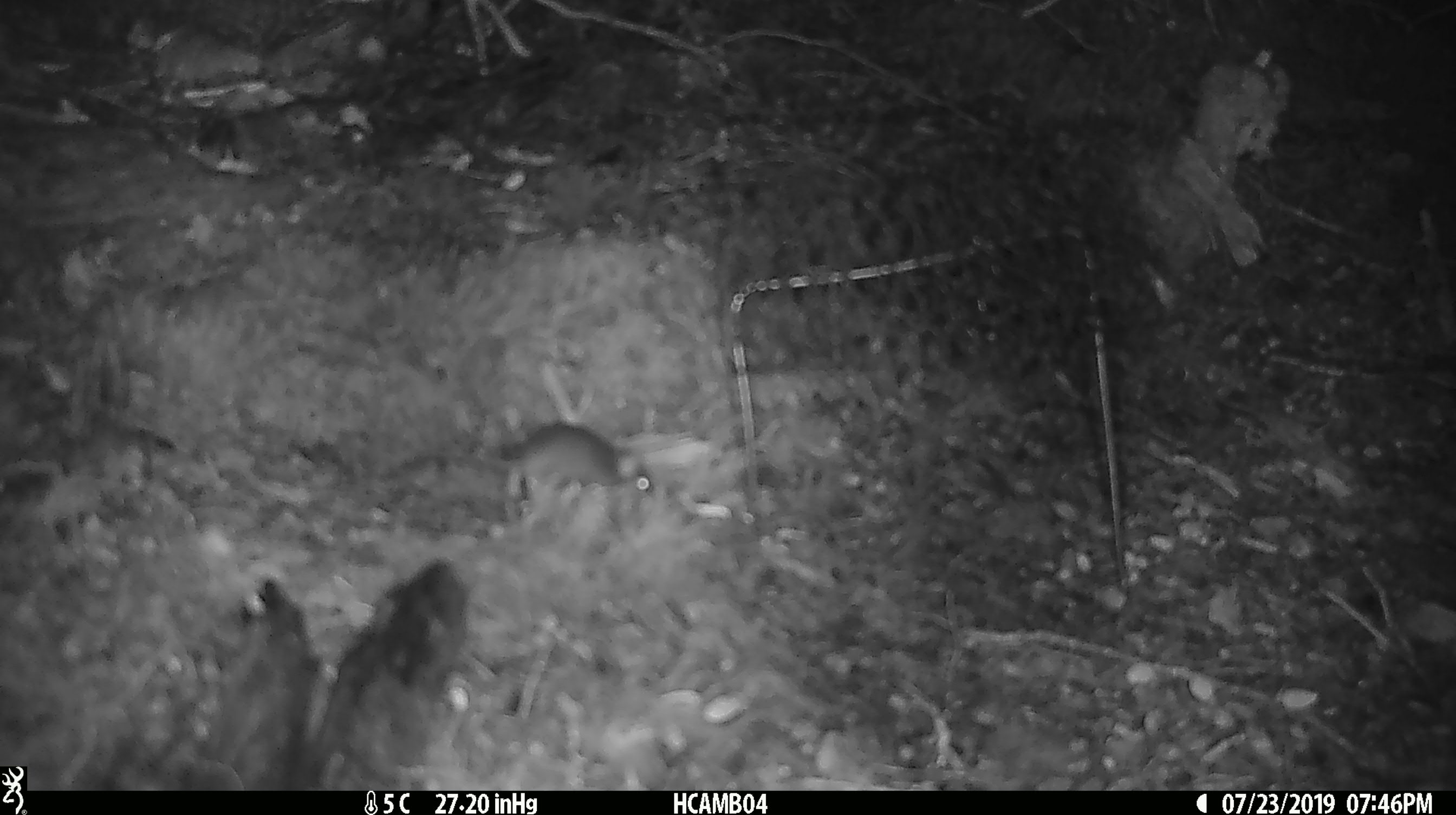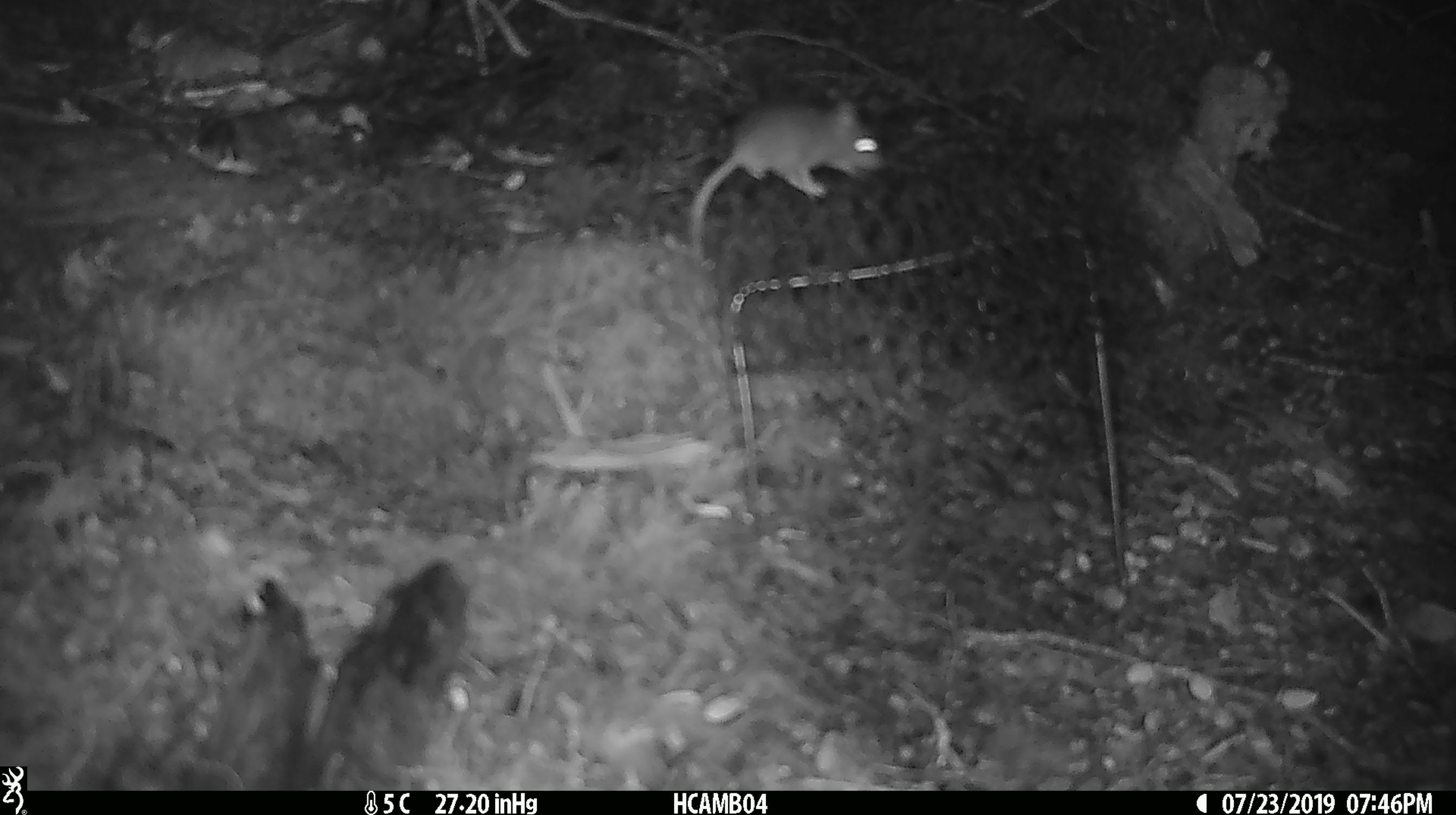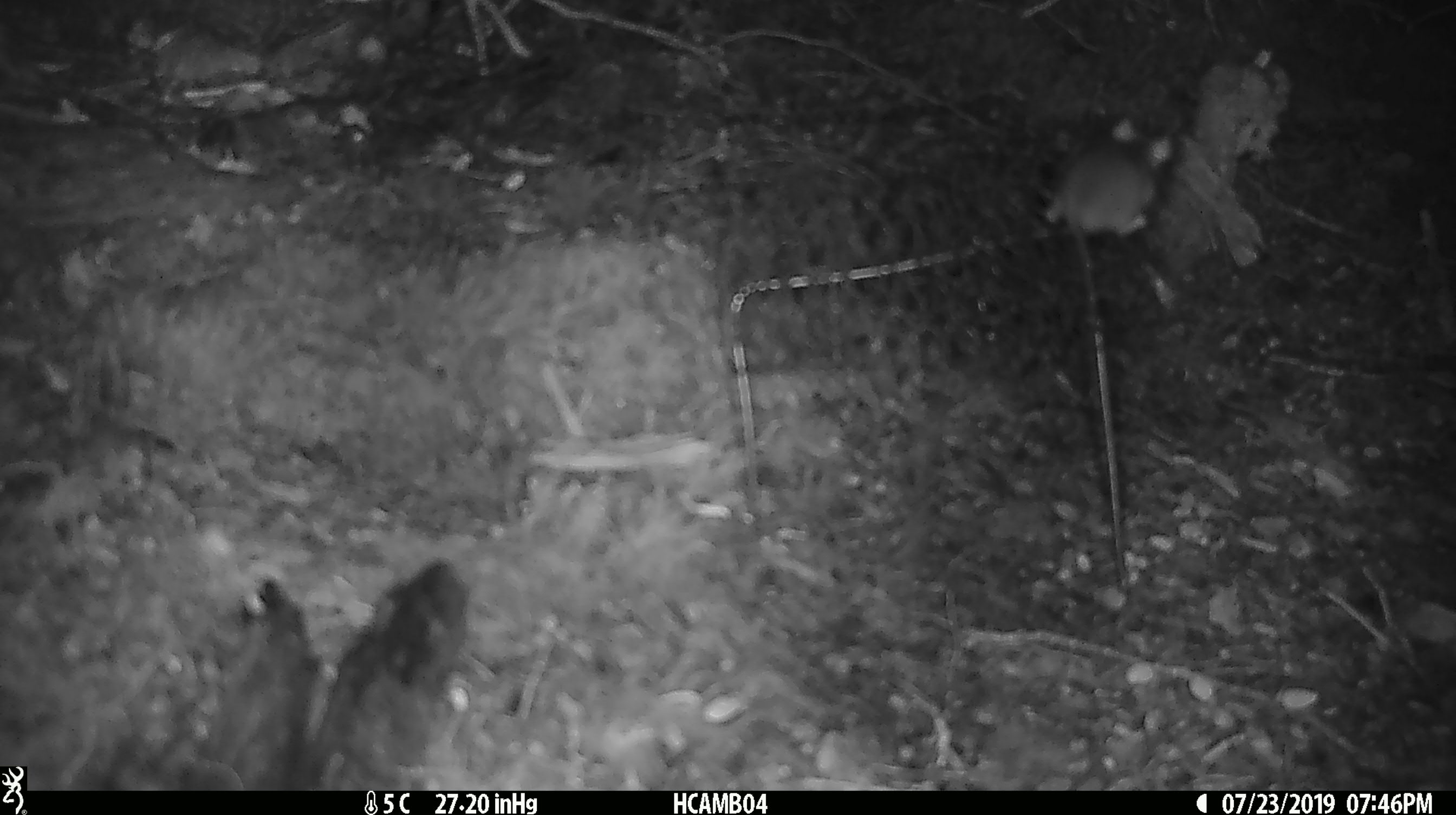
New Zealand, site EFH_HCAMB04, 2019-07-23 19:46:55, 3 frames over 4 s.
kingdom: Animalia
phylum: Chordata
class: Mammalia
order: Rodentia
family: Muridae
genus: Mus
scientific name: Mus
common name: mouse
Mouse (Mus).